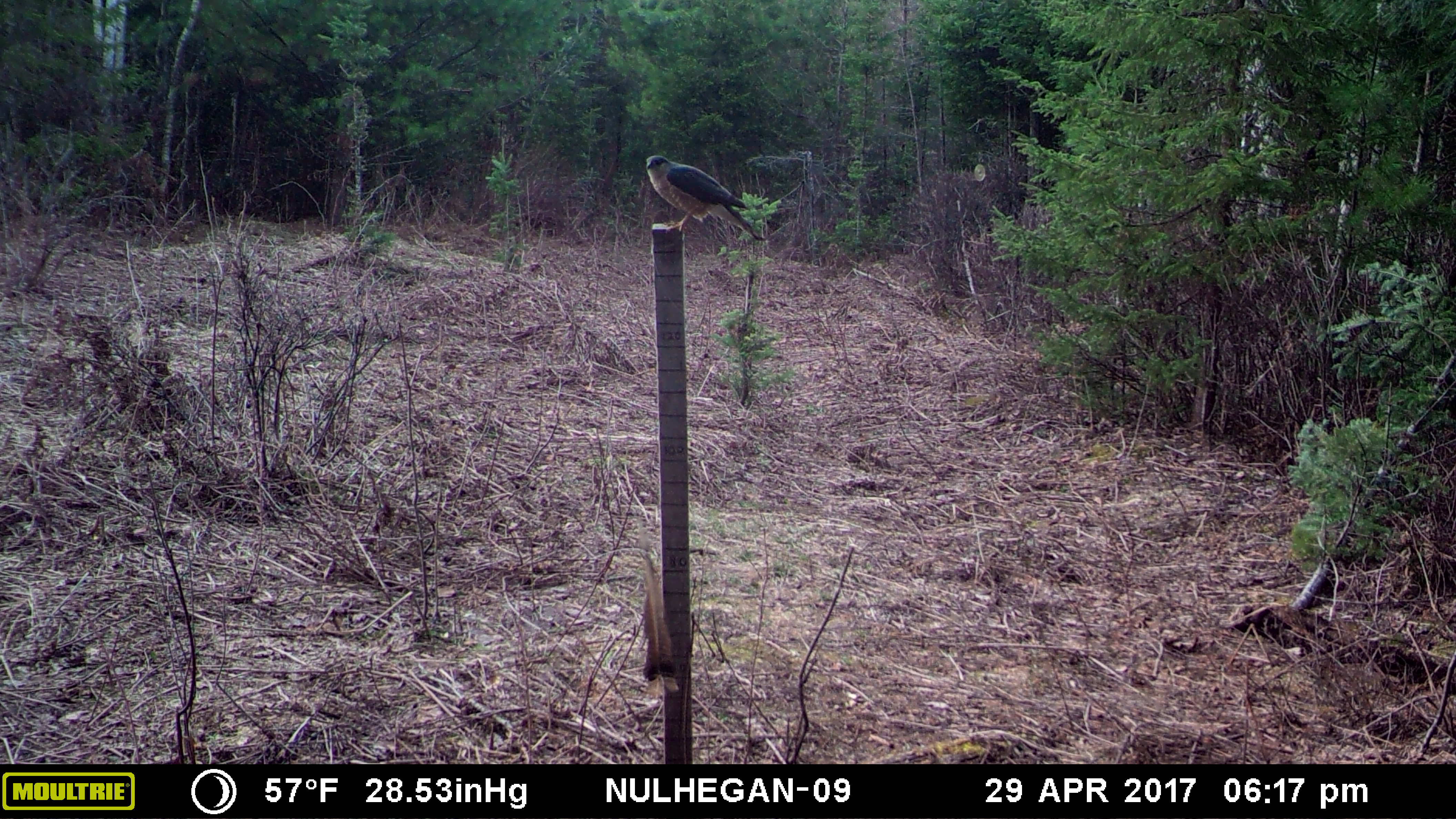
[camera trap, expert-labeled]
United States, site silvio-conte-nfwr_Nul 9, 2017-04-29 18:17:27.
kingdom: Animalia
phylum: Chordata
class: Aves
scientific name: Aves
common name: bird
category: bird sp.